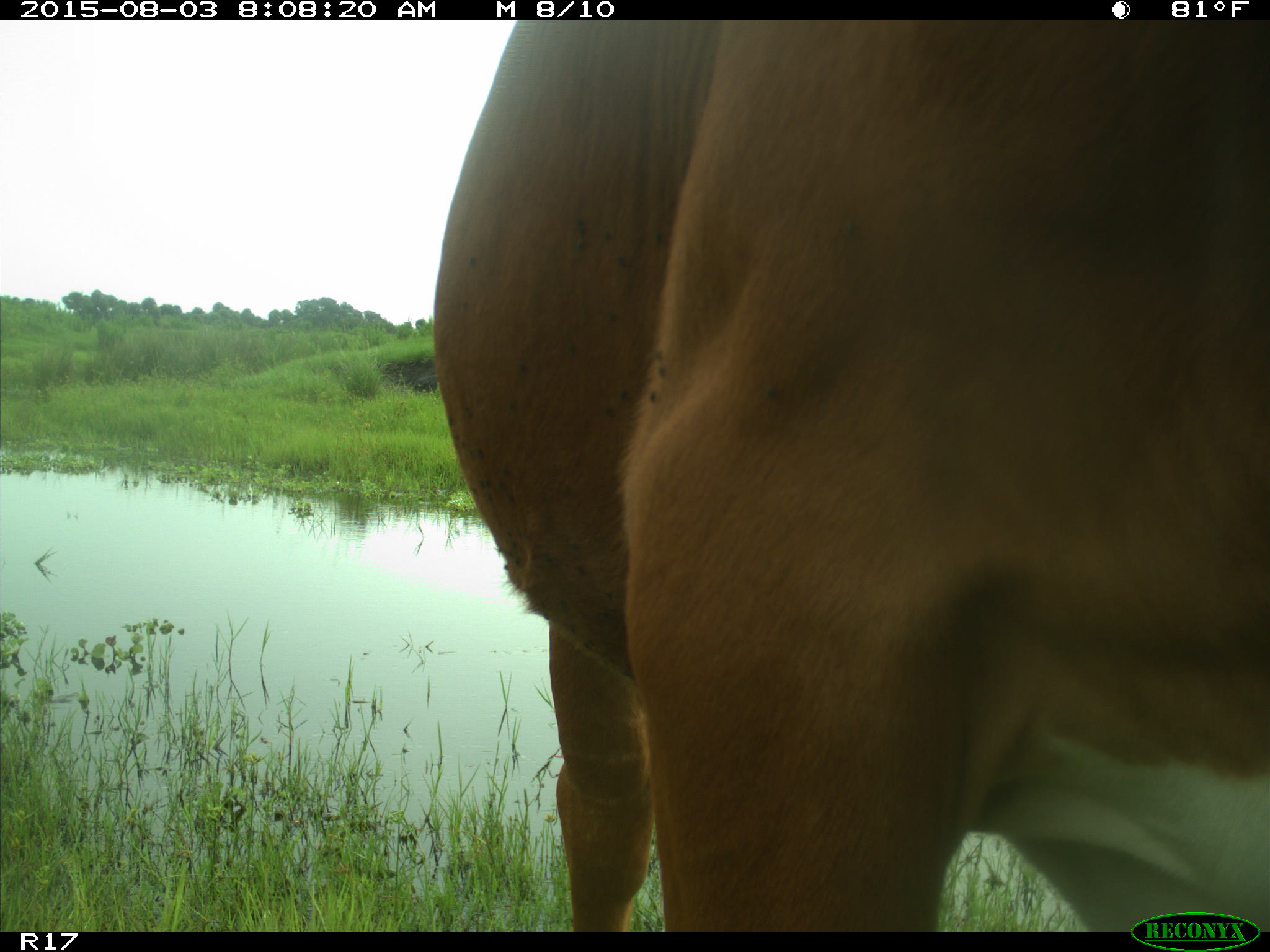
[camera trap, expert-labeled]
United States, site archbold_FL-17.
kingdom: Animalia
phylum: Chordata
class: Mammalia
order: Artiodactyla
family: Bovidae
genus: Bos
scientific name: Bos taurus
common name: domestic cow